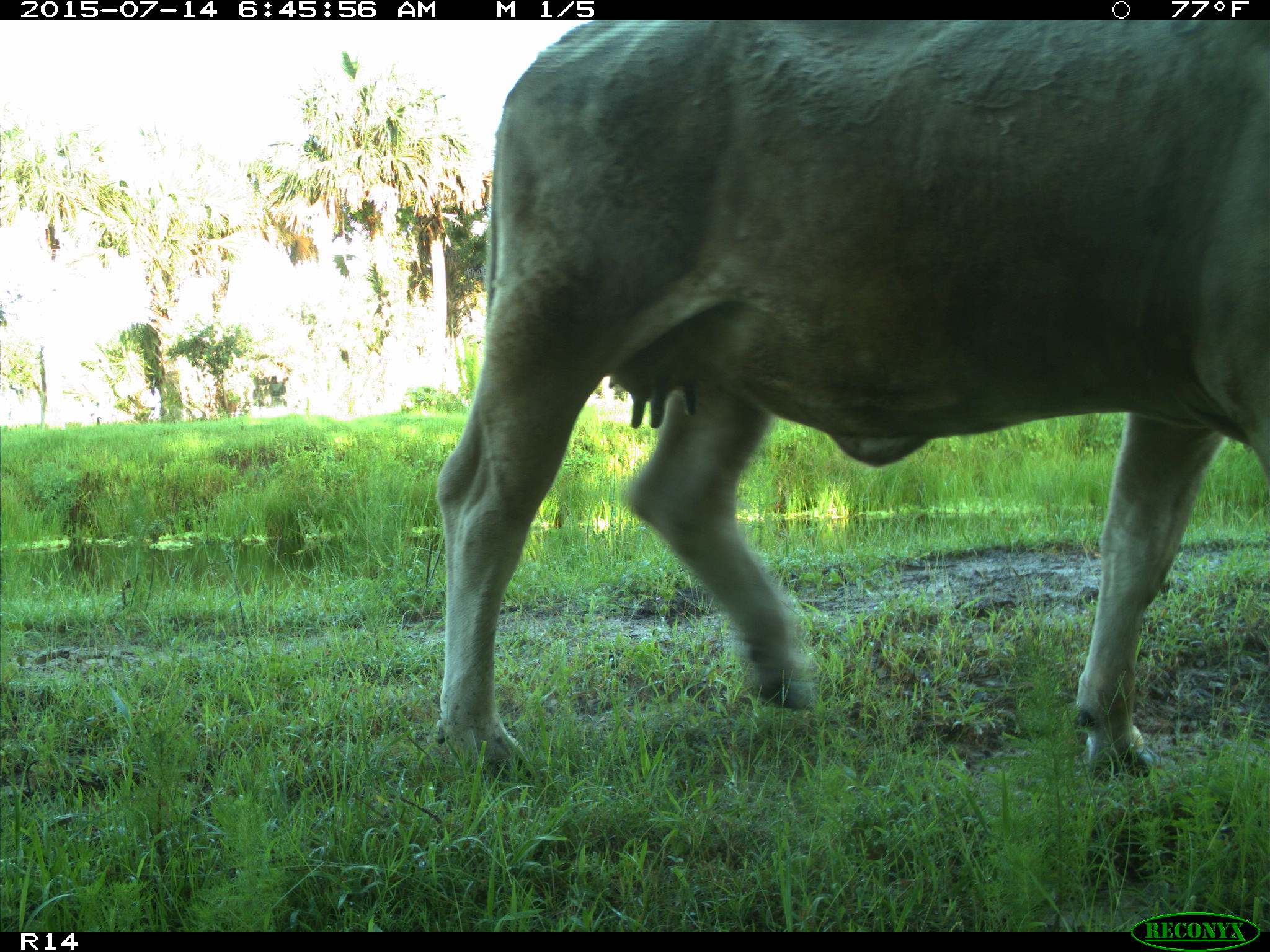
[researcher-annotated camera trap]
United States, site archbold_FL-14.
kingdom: Animalia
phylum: Chordata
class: Mammalia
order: Artiodactyla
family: Bovidae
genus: Bos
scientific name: Bos taurus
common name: domestic cow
Bos taurus (domestic cow).